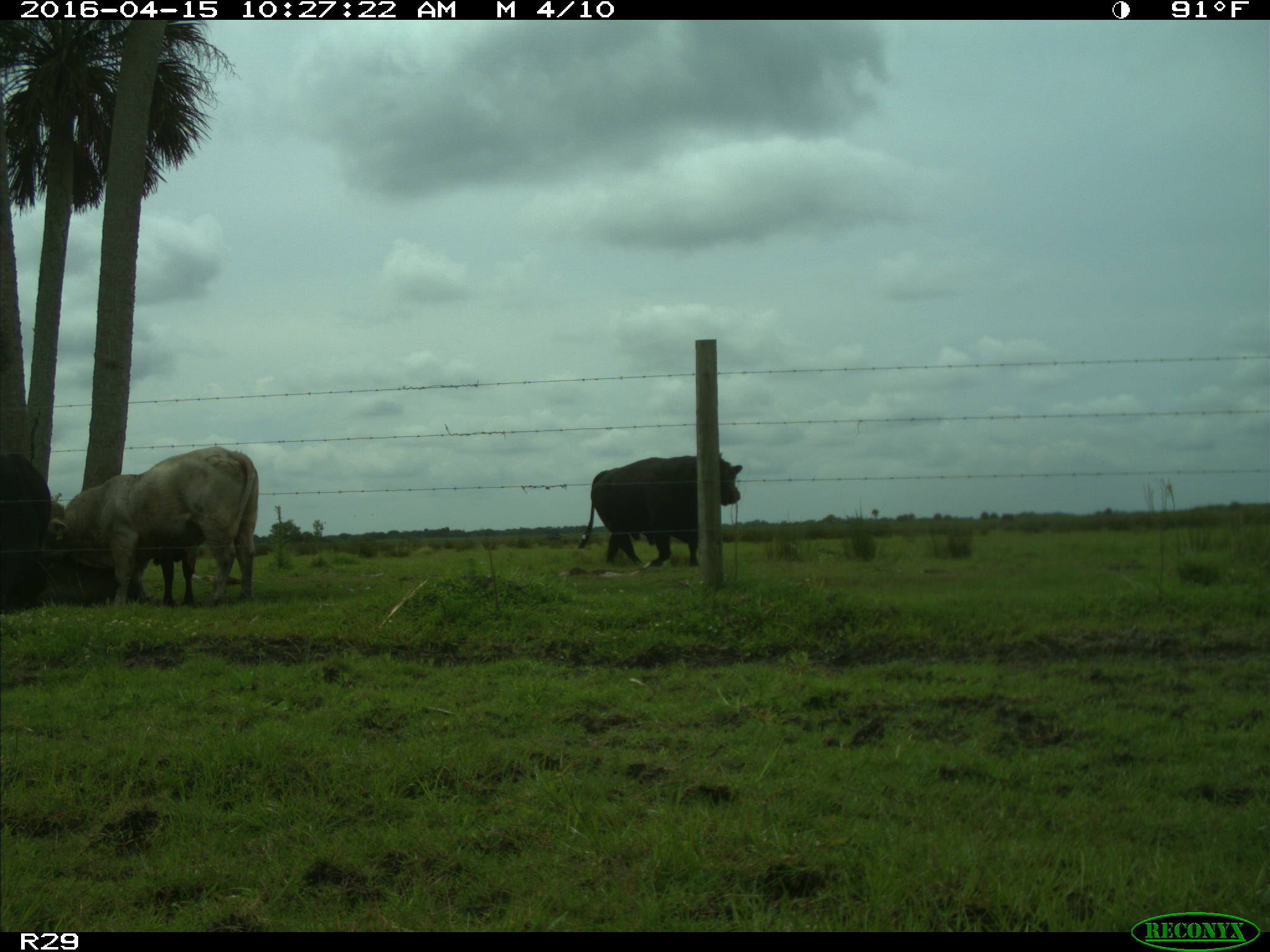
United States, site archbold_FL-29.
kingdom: Animalia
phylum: Chordata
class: Mammalia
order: Artiodactyla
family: Bovidae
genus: Bos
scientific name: Bos taurus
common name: domestic cow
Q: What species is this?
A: Bos taurus (domestic cow).